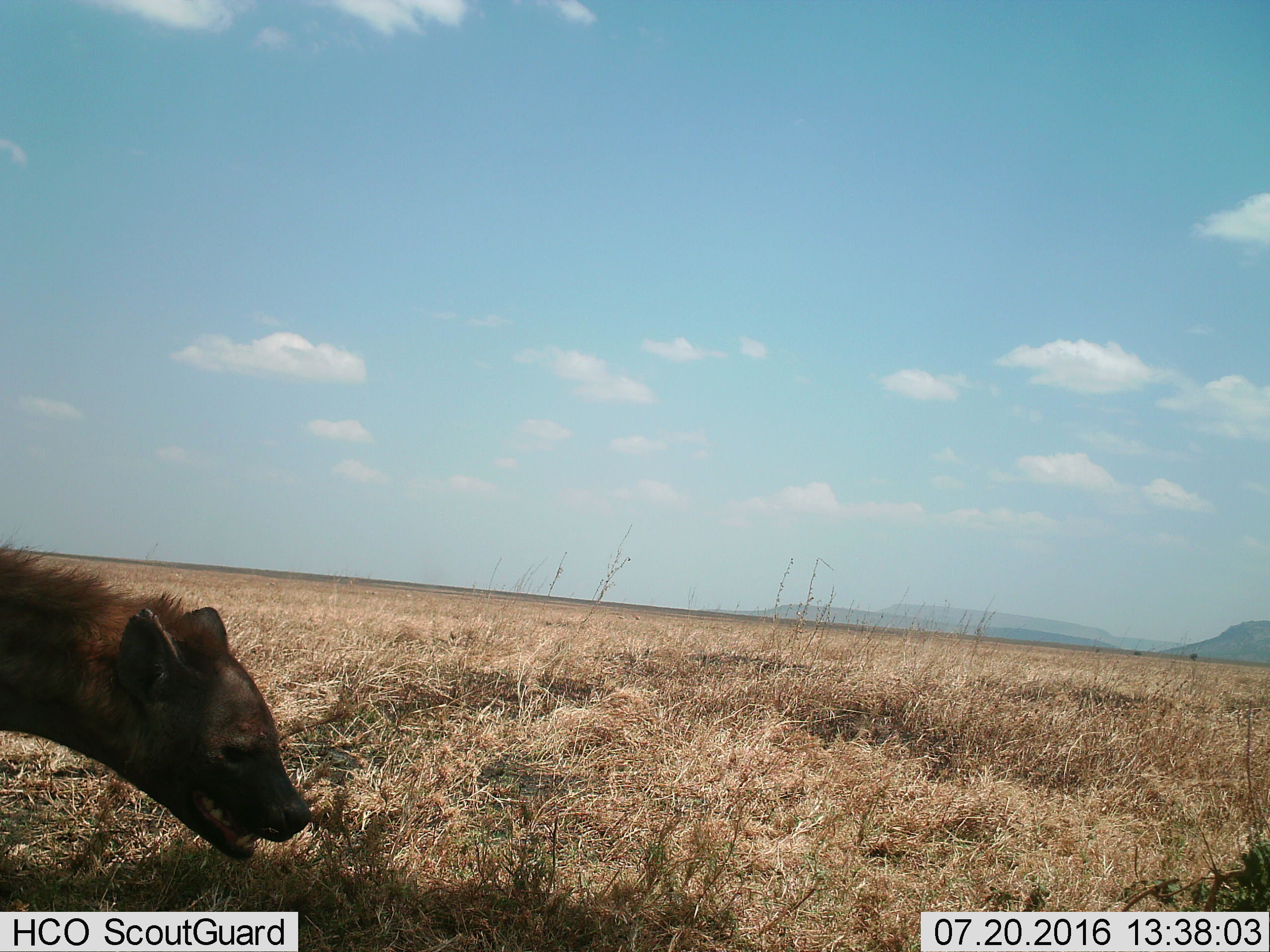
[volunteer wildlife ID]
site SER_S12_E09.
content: unidentified animal